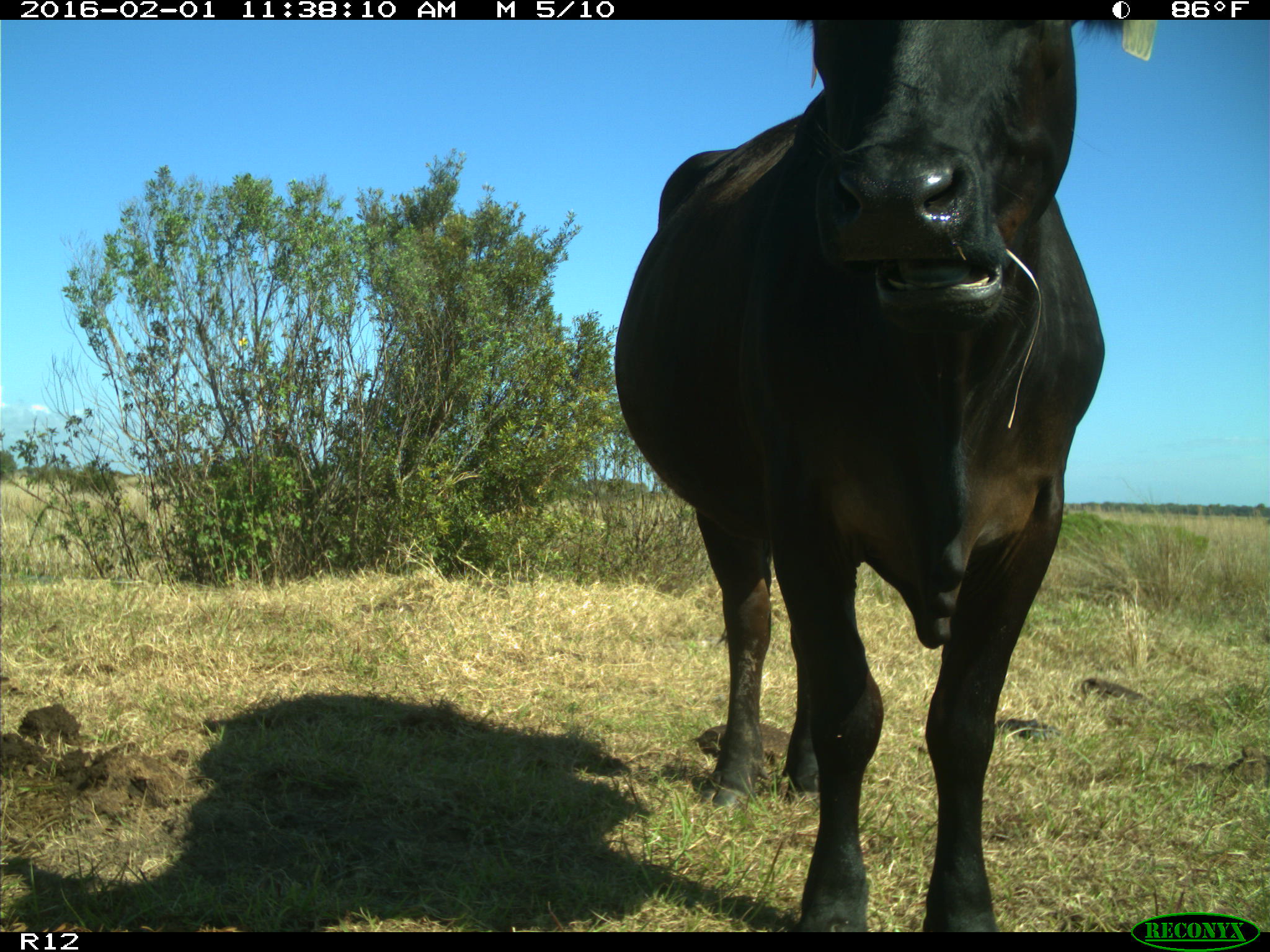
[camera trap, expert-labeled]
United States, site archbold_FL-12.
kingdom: Animalia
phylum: Chordata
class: Mammalia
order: Artiodactyla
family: Bovidae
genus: Bos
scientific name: Bos taurus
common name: domestic cow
Bos taurus (domestic cow).